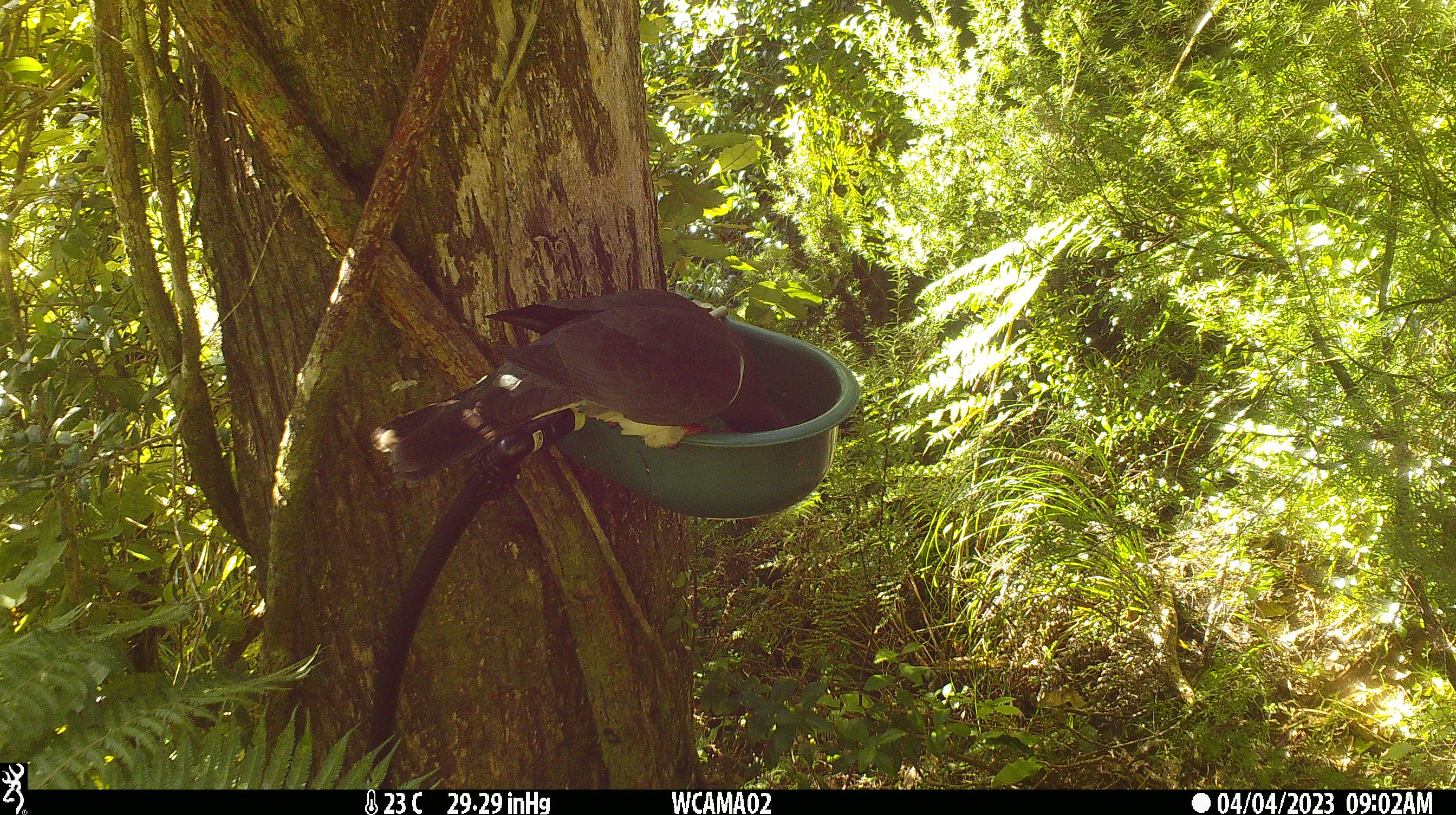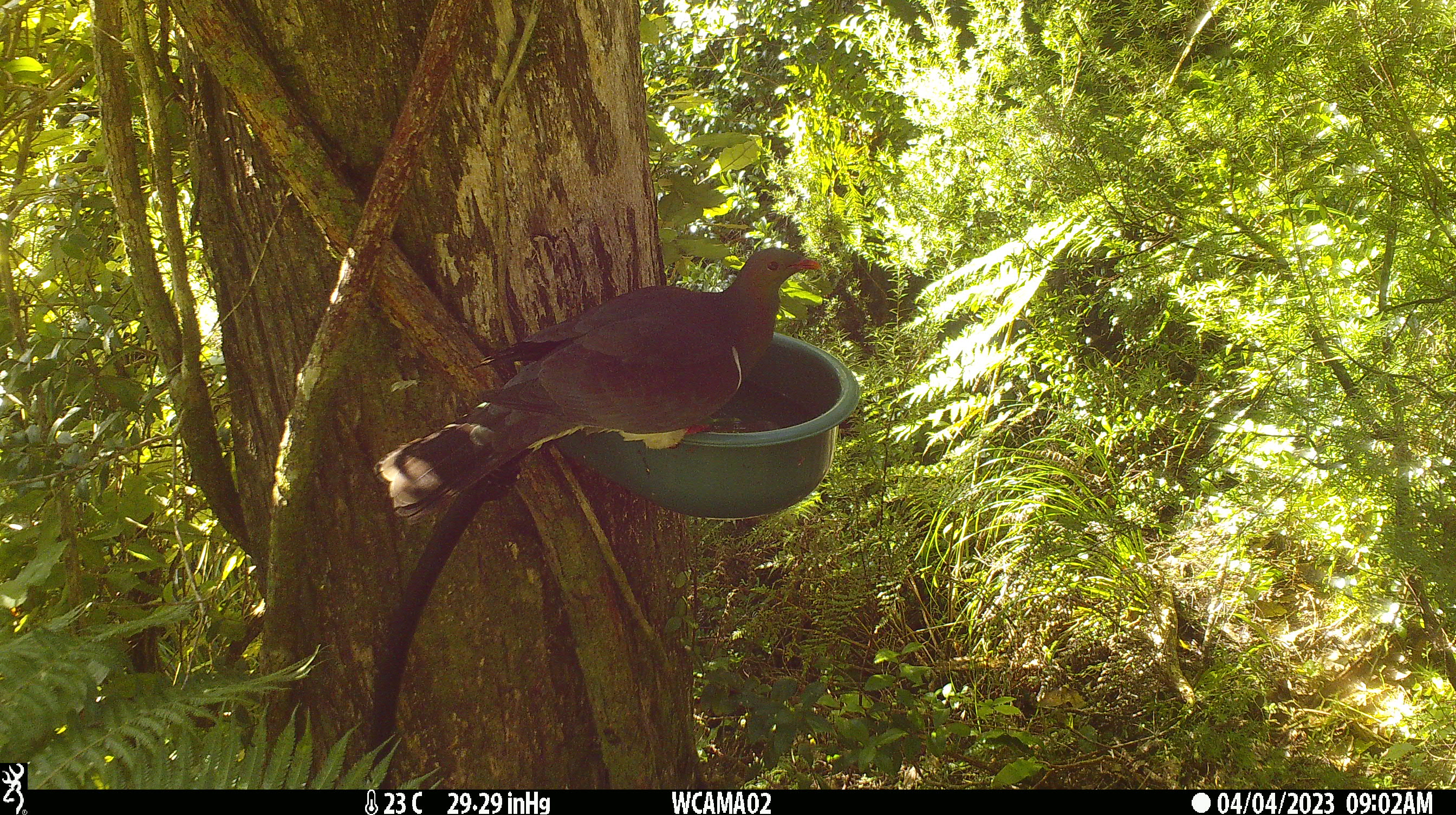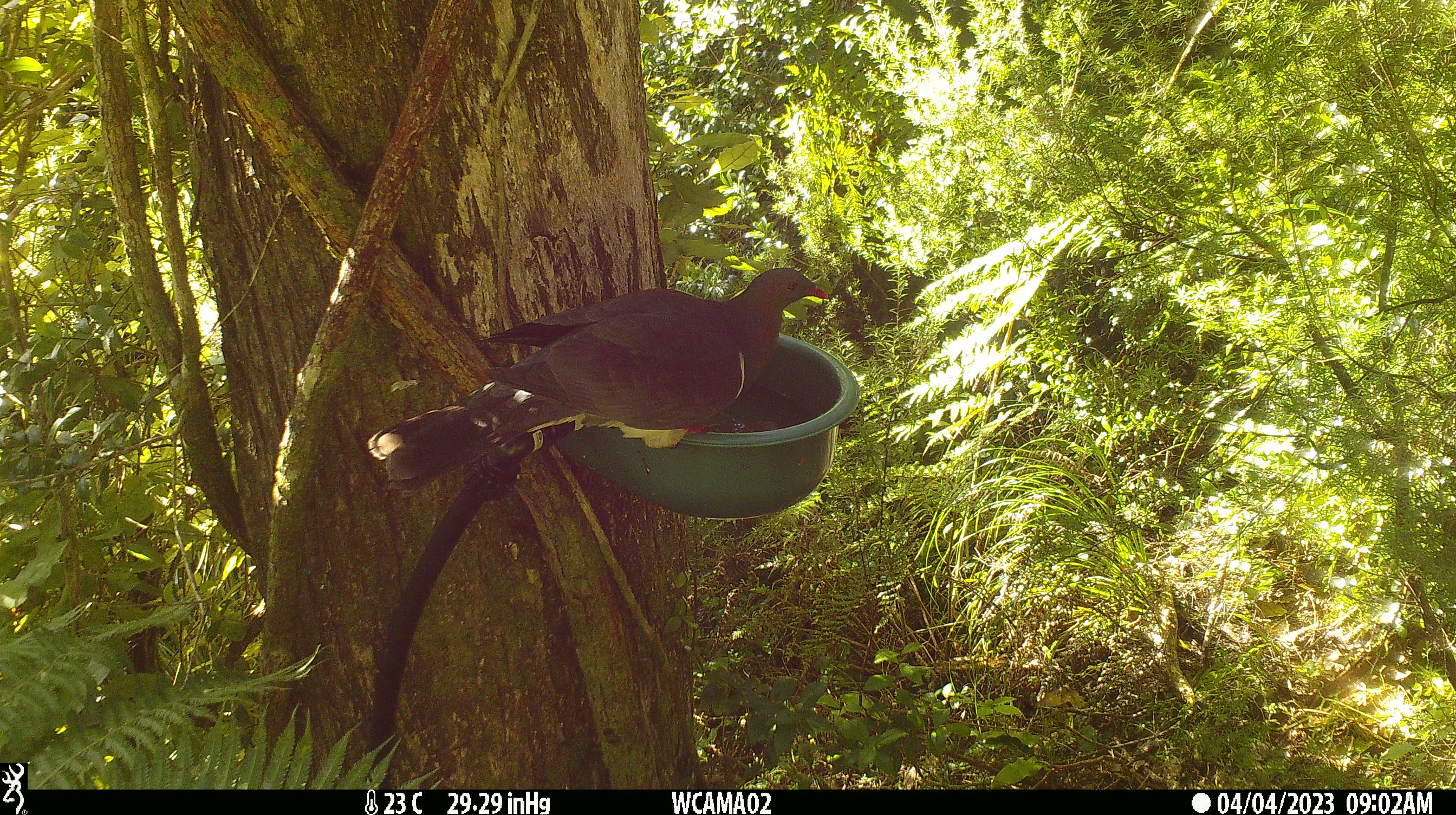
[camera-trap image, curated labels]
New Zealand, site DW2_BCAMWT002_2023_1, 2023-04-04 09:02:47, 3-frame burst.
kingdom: Animalia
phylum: Chordata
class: Aves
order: Columbiformes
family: Columbidae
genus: Hemiphaga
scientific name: Hemiphaga novaeseelandiae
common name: new zealand pigeon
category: kereru